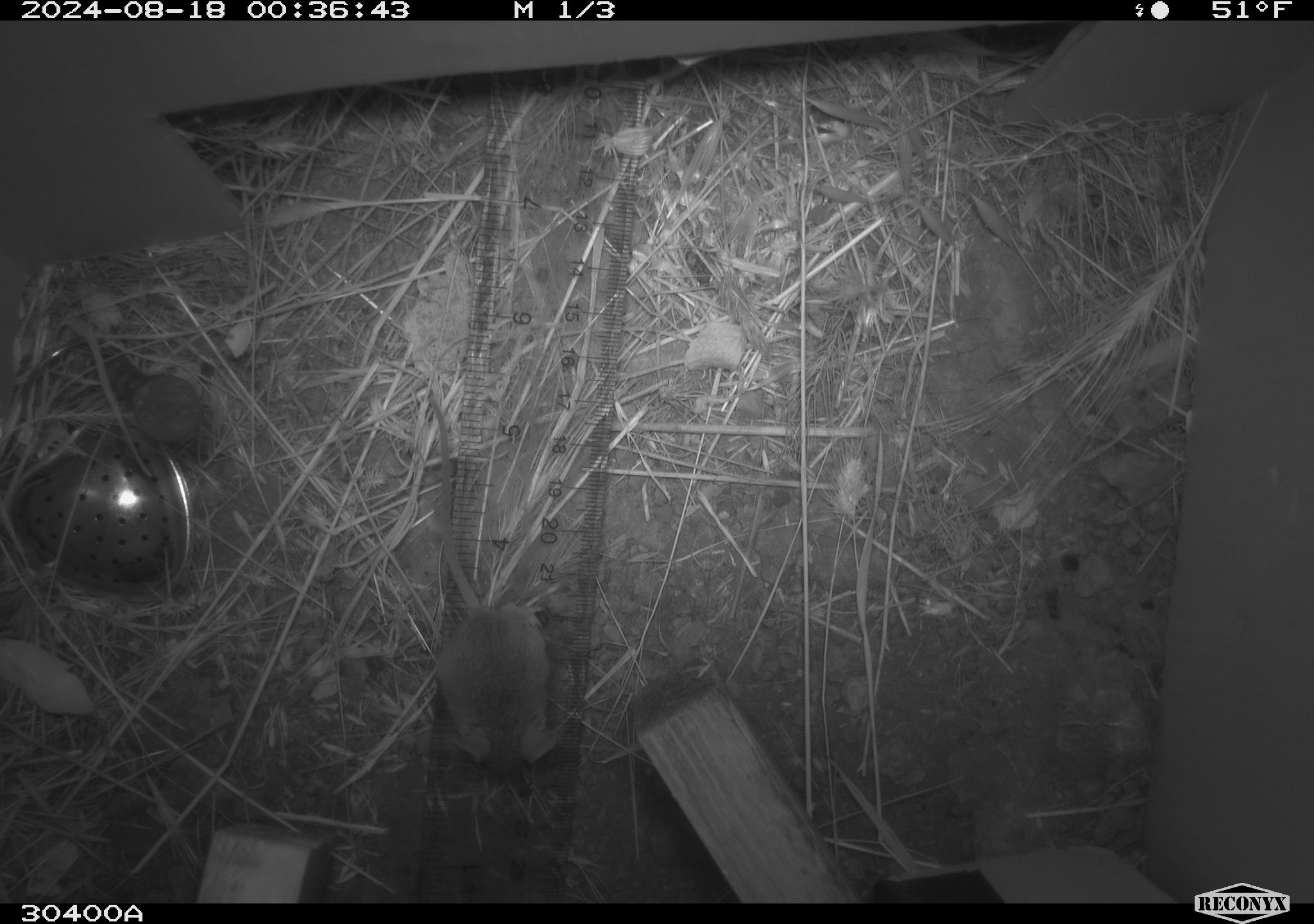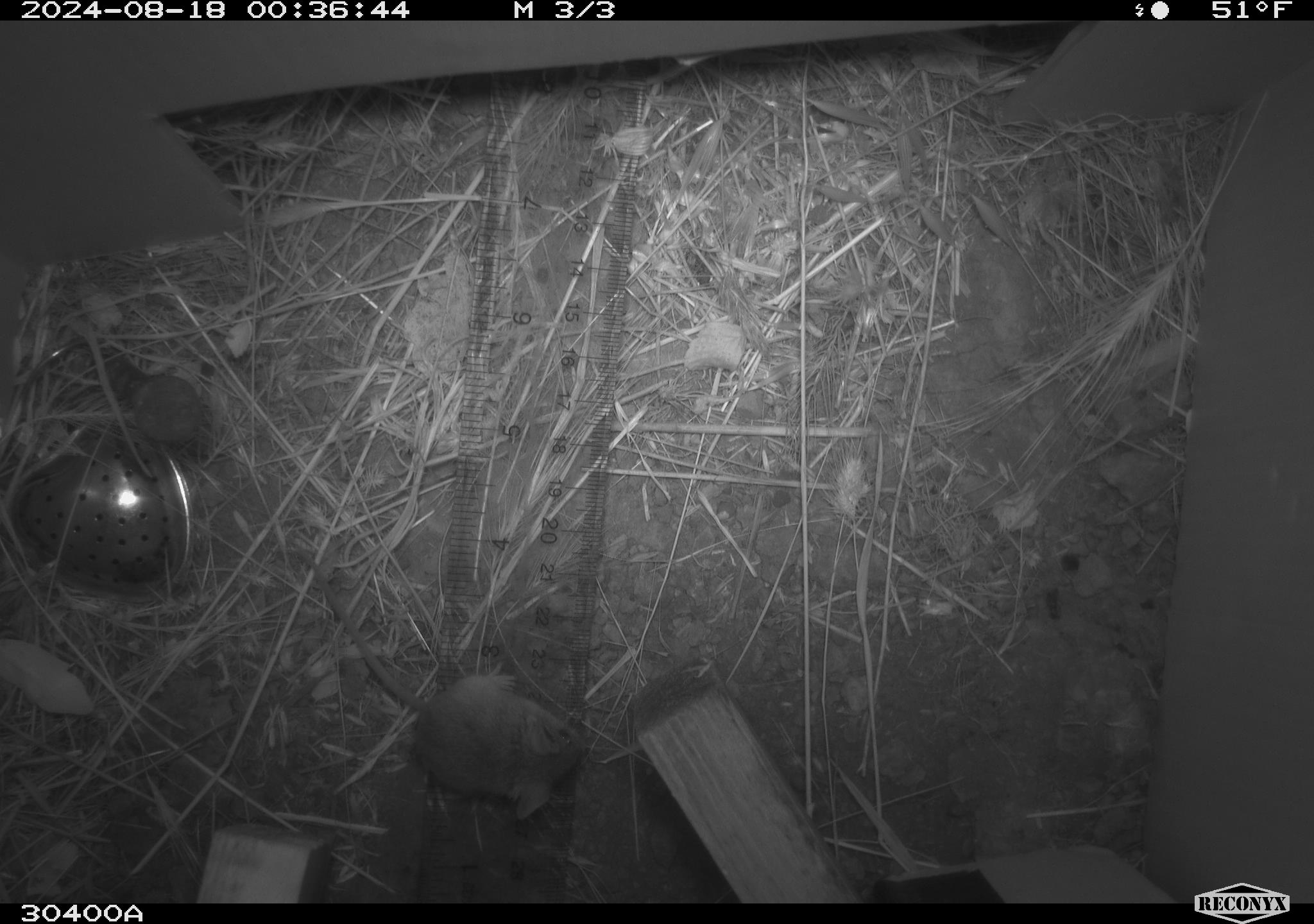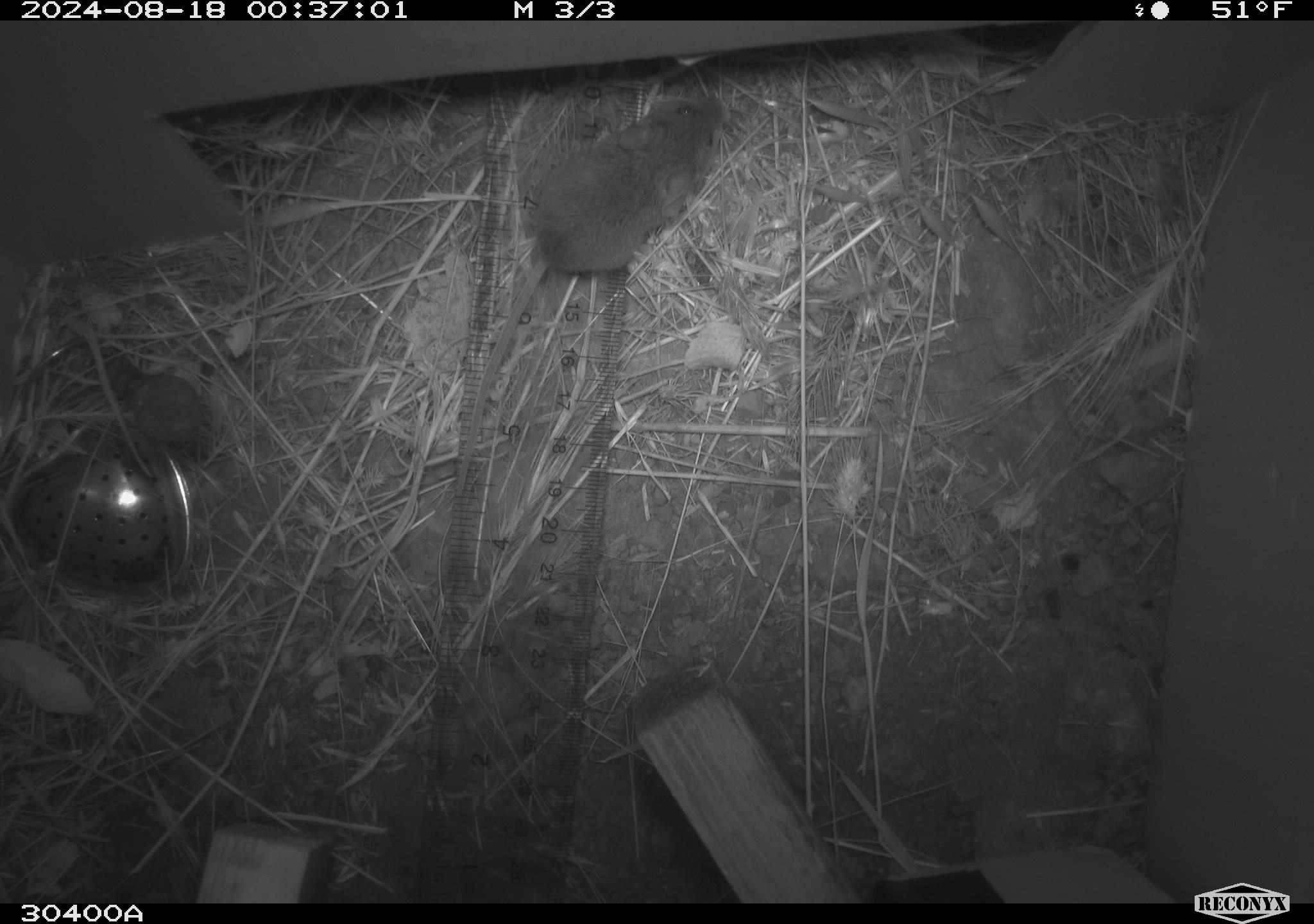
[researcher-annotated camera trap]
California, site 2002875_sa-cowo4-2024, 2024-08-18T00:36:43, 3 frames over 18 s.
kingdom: Animalia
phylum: Chordata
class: Mammalia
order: Rodentia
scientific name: Rodentia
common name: mouse species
Mouse species (Rodentia).